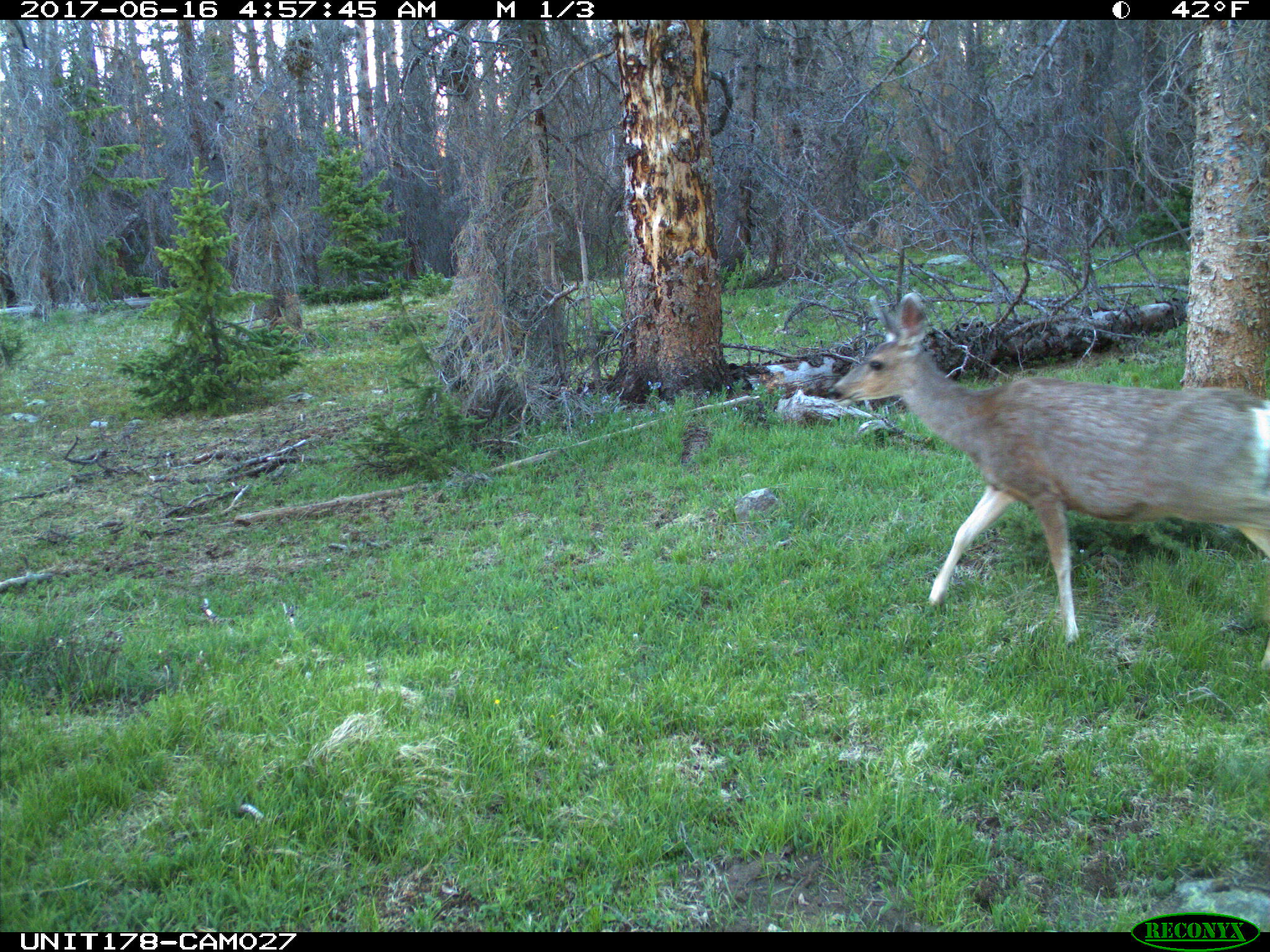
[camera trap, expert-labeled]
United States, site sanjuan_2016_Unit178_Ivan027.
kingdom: Animalia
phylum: Chordata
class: Mammalia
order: Artiodactyla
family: Cervidae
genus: Odocoileus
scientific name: Odocoileus hemionus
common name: mule deer